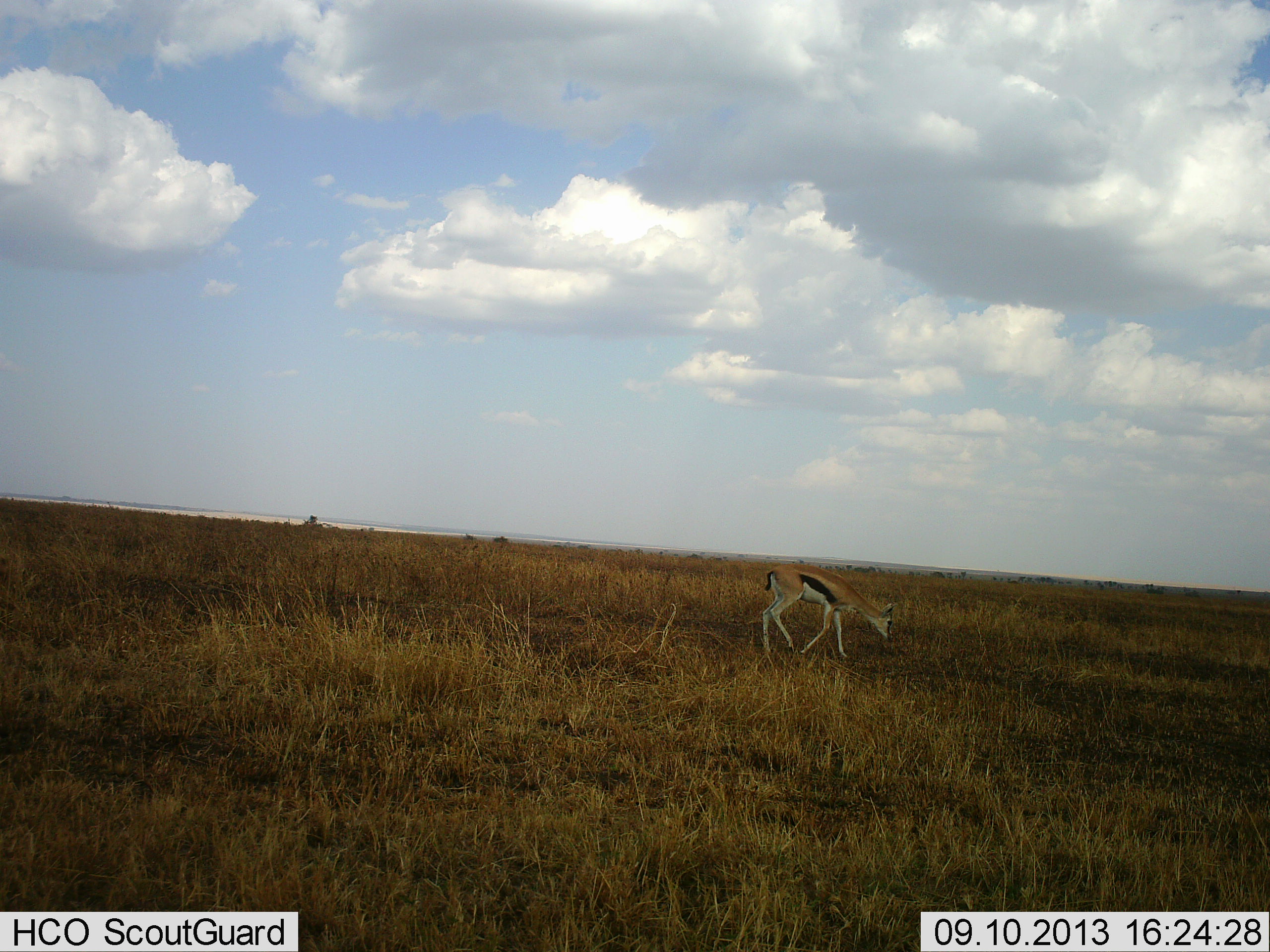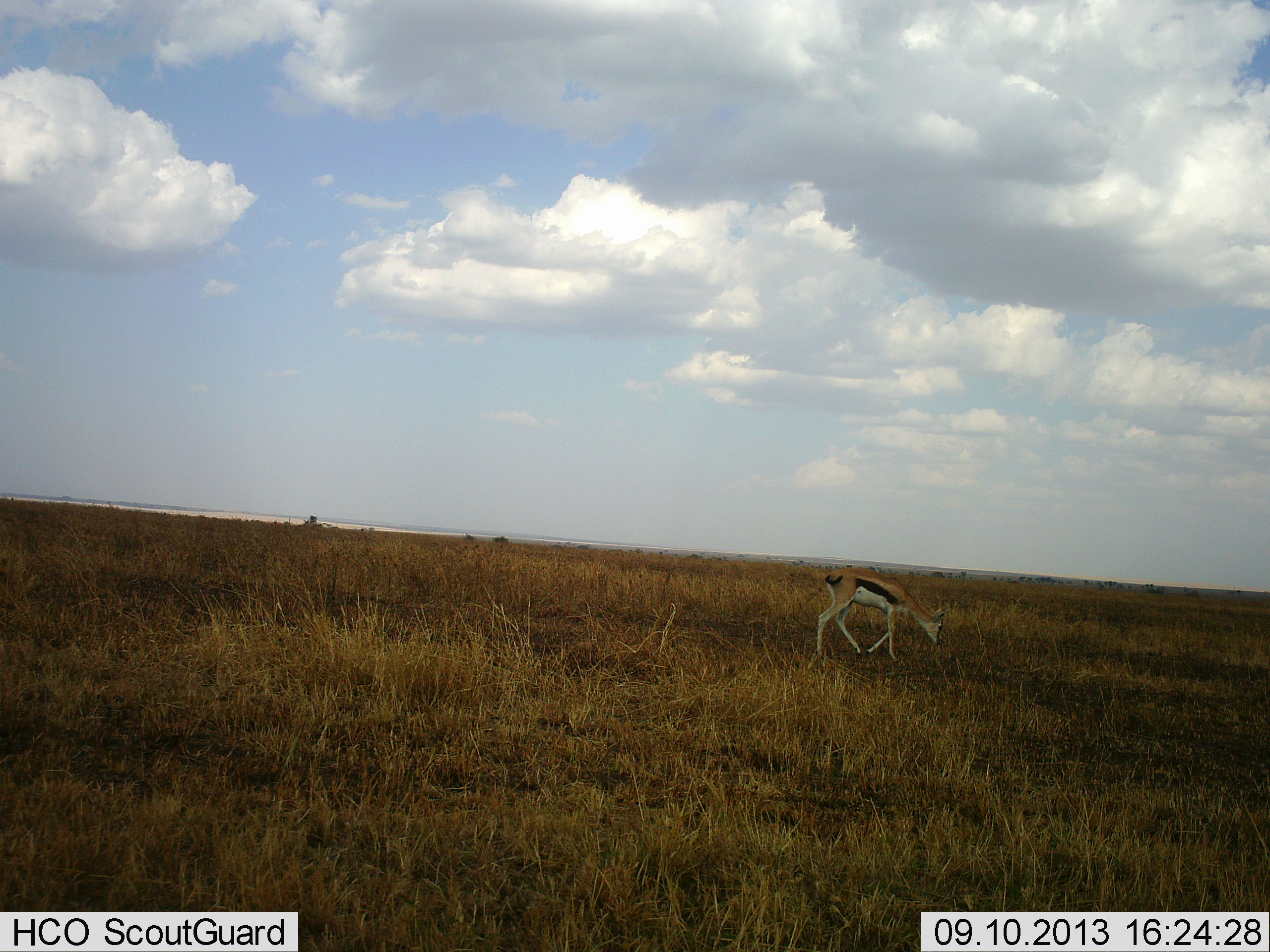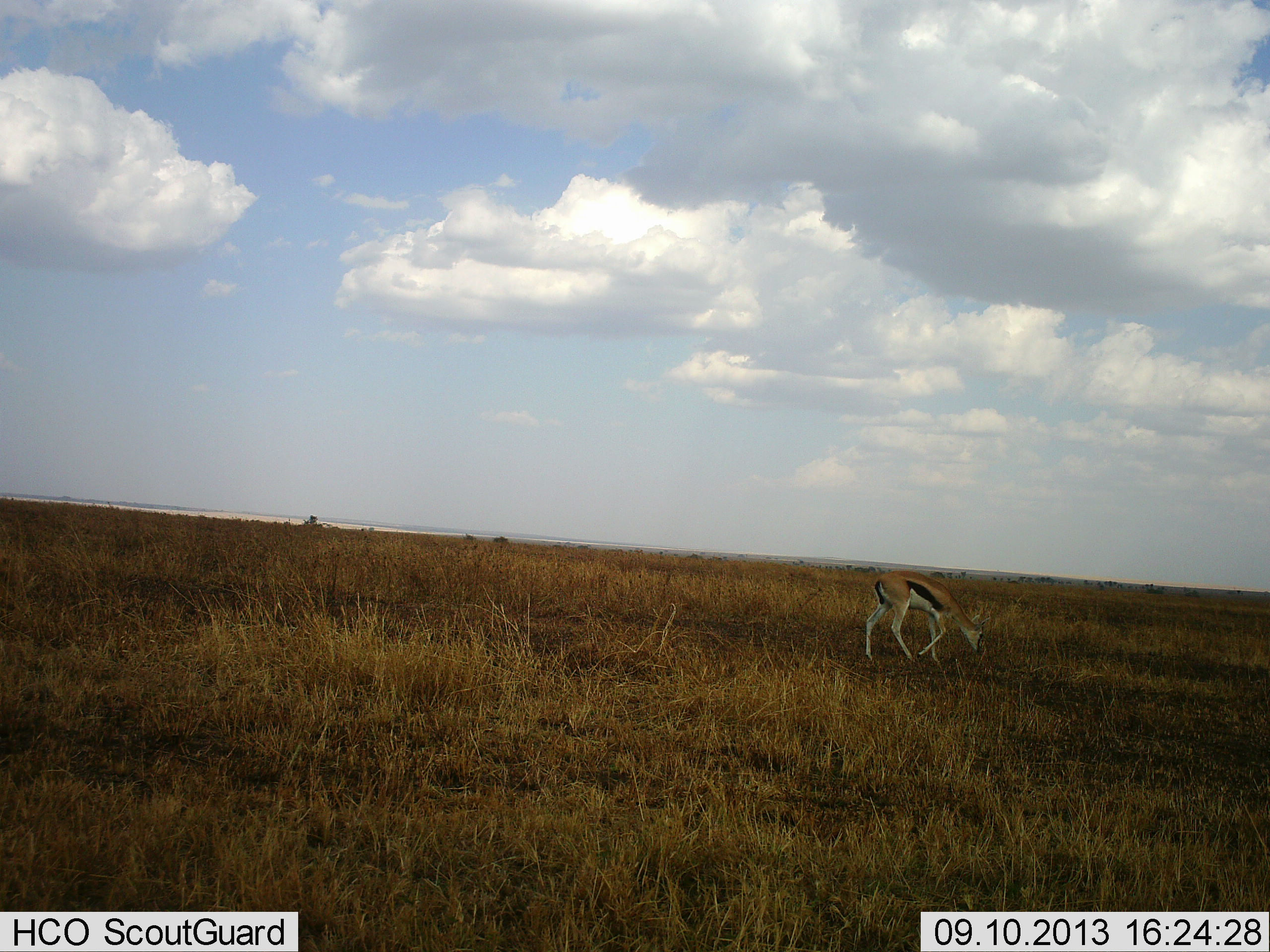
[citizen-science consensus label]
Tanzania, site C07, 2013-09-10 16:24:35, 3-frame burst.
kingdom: Animalia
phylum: Chordata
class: Mammalia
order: Artiodactyla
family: Bovidae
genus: Eudorcas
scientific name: Eudorcas thomsonii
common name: thomson's gazelle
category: gazellethomsons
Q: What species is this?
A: Gazellethomsons (thomson's gazelle) (Eudorcas thomsonii).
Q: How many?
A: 1.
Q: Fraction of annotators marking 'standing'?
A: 0%.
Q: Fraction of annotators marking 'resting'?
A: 0%.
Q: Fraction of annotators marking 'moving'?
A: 78%.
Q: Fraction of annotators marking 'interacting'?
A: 0%.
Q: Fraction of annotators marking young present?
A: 0%.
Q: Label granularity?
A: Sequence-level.